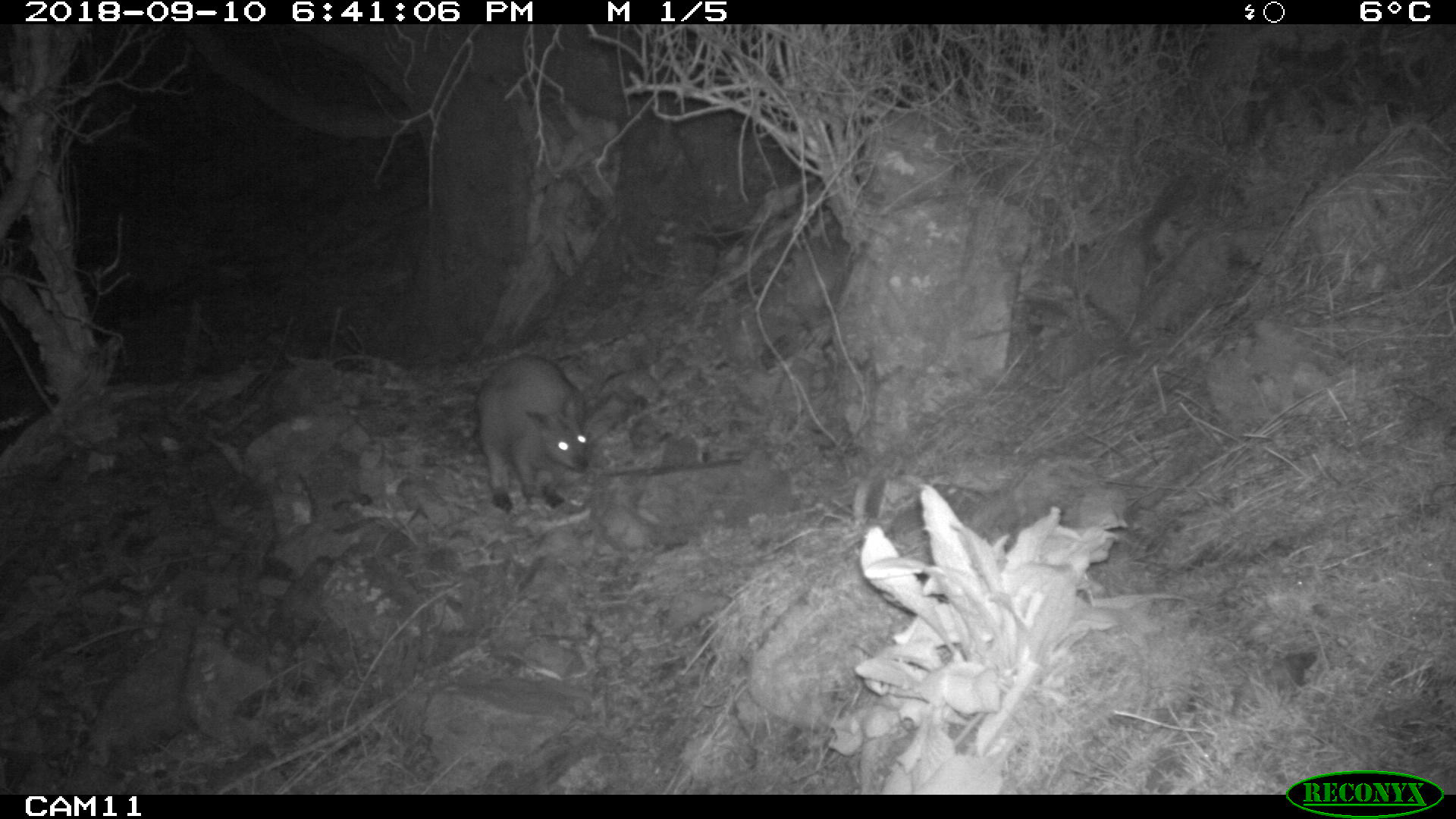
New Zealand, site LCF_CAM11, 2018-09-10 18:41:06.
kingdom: Animalia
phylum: Chordata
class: Mammalia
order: Diprotodontia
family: Macropodidae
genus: Notamacropus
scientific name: Notamacropus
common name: wallaby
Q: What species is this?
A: Wallaby (Notamacropus).